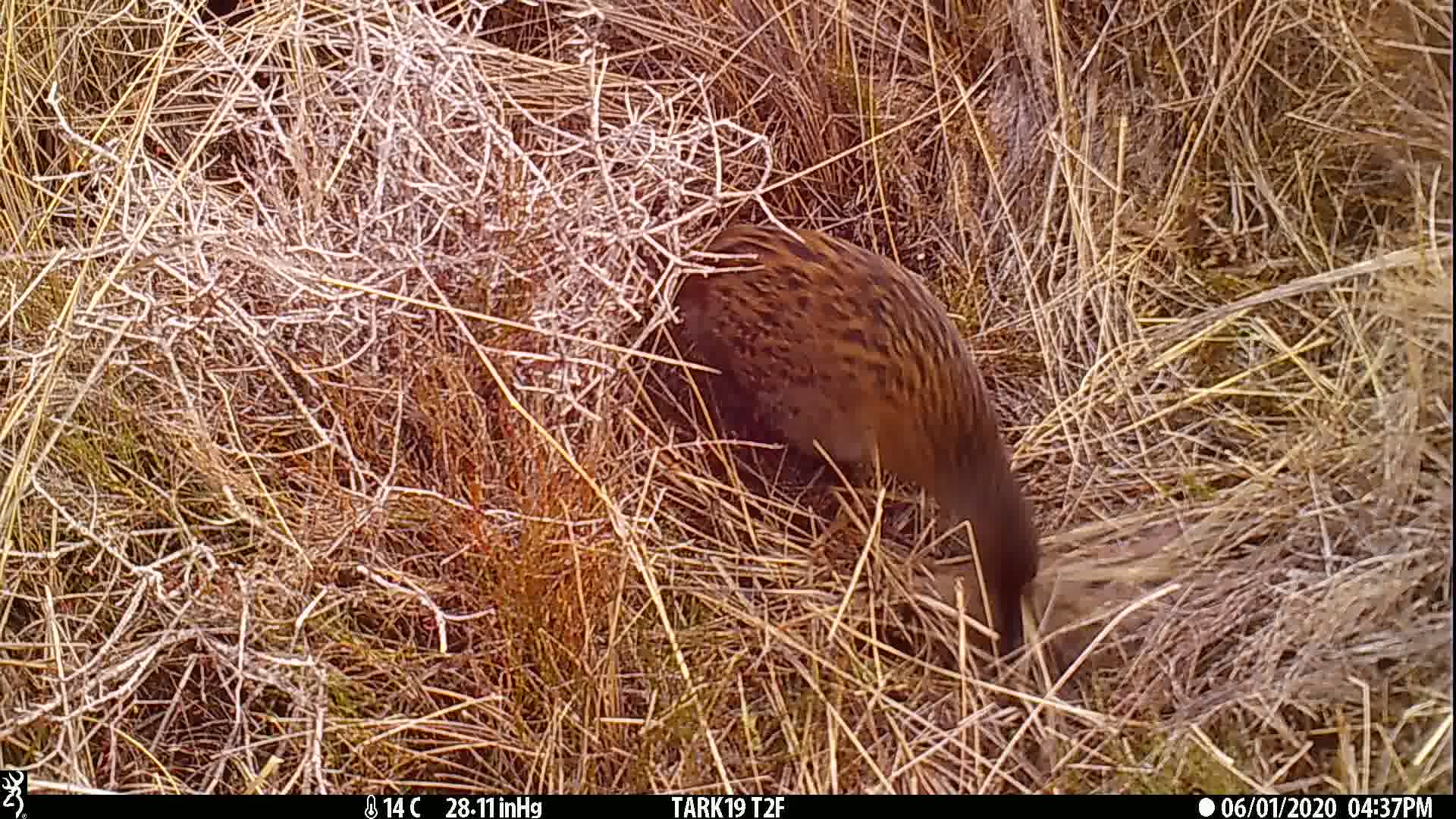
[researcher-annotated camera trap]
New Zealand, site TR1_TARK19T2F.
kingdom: Animalia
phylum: Chordata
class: Aves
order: Gruiformes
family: Rallidae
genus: Gallirallus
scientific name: Gallirallus australis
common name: weka